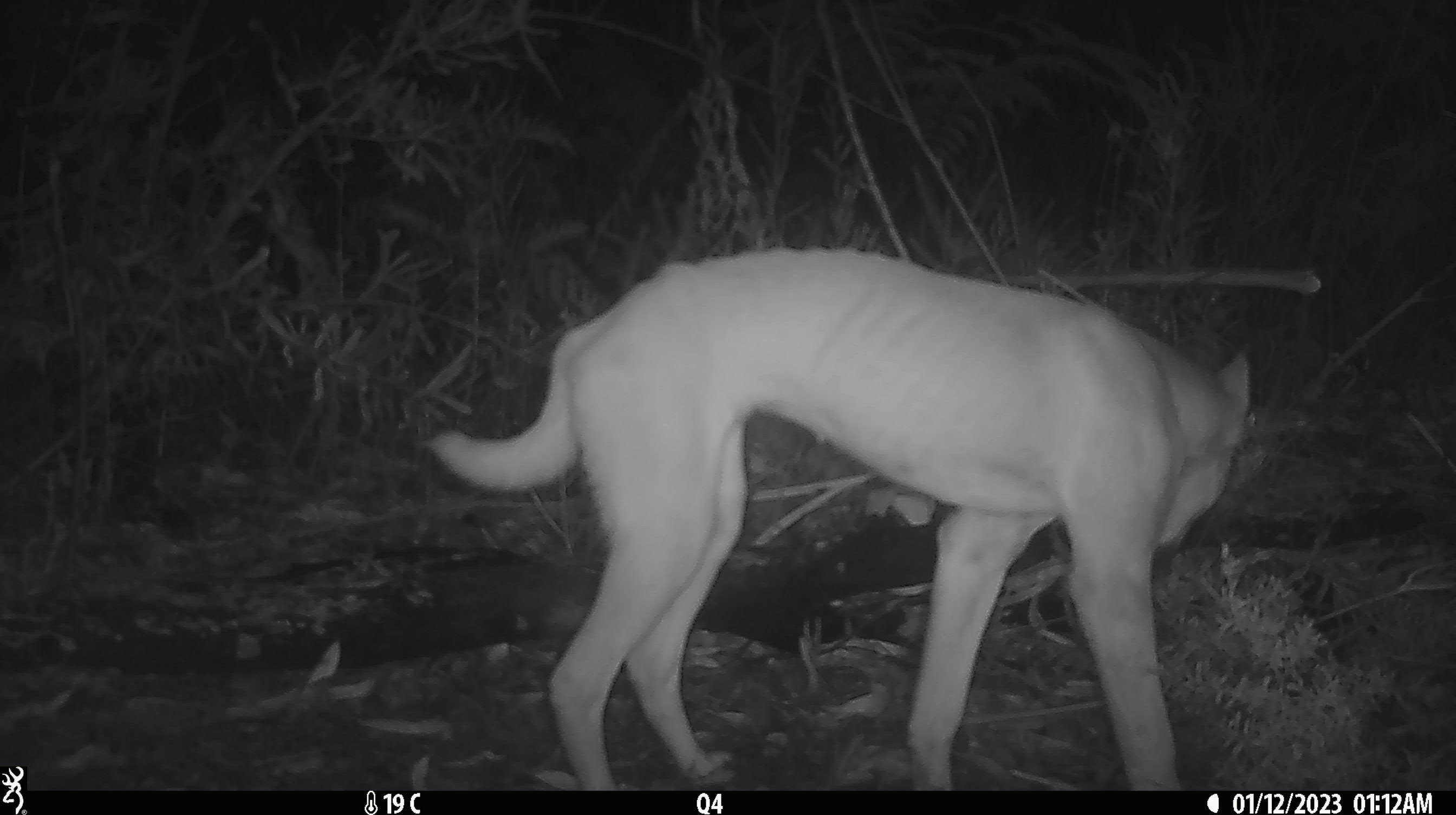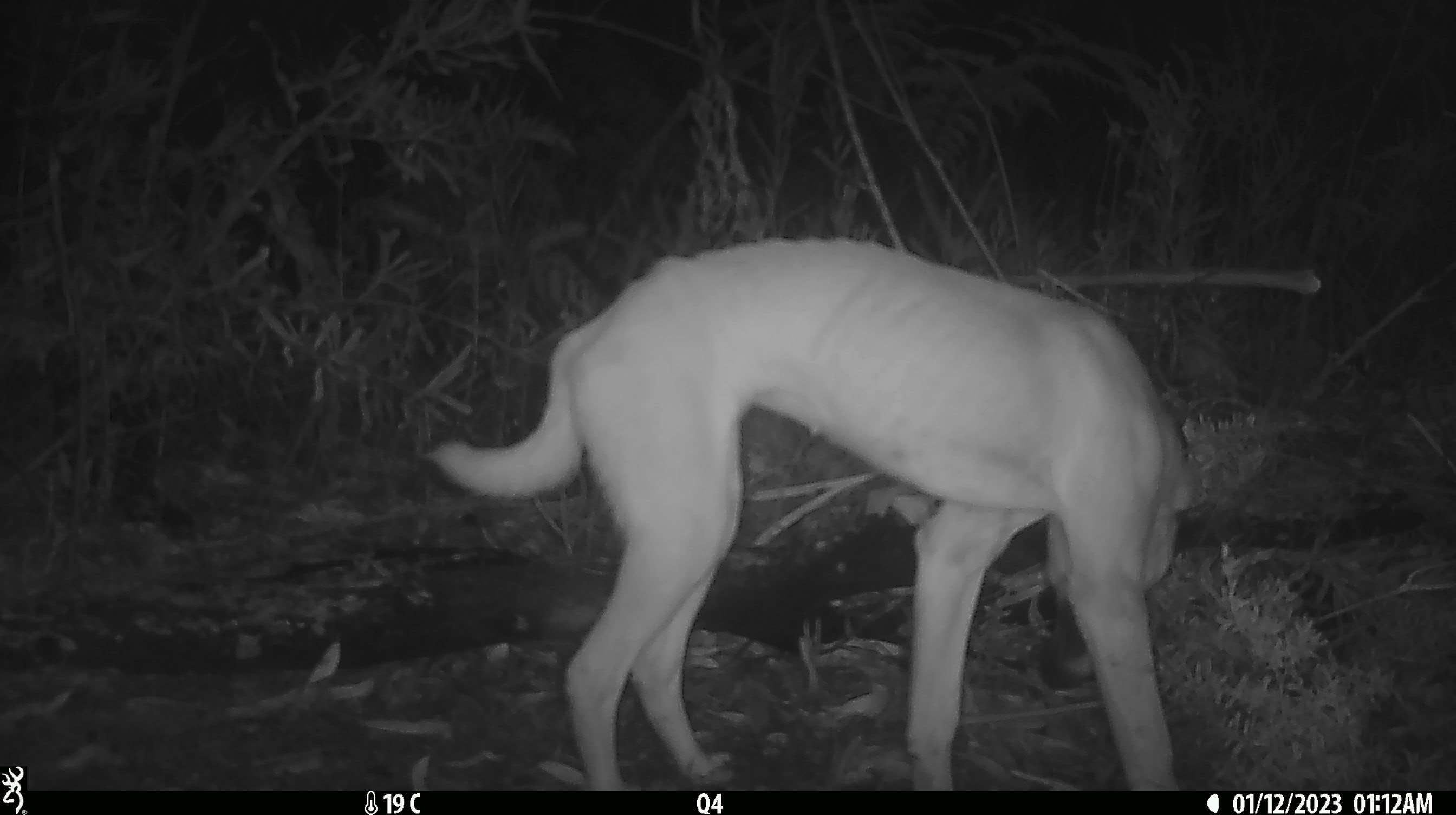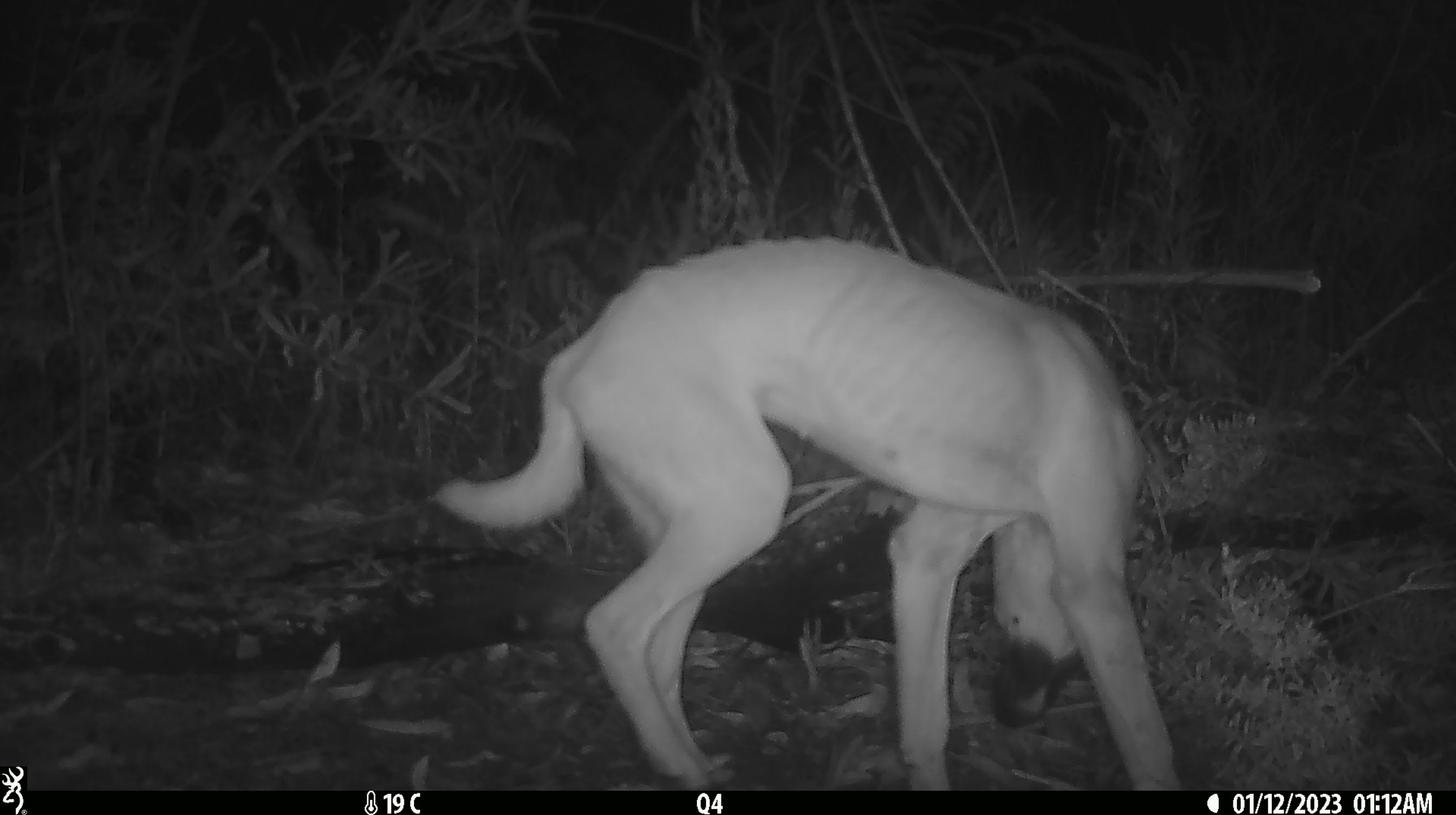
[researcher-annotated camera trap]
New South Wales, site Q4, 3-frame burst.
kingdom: Animalia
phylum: Chordata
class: Mammalia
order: Carnivora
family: Canidae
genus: Canis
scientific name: Canis familiaris dingo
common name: dingo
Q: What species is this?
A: Dingo (Canis familiaris dingo).